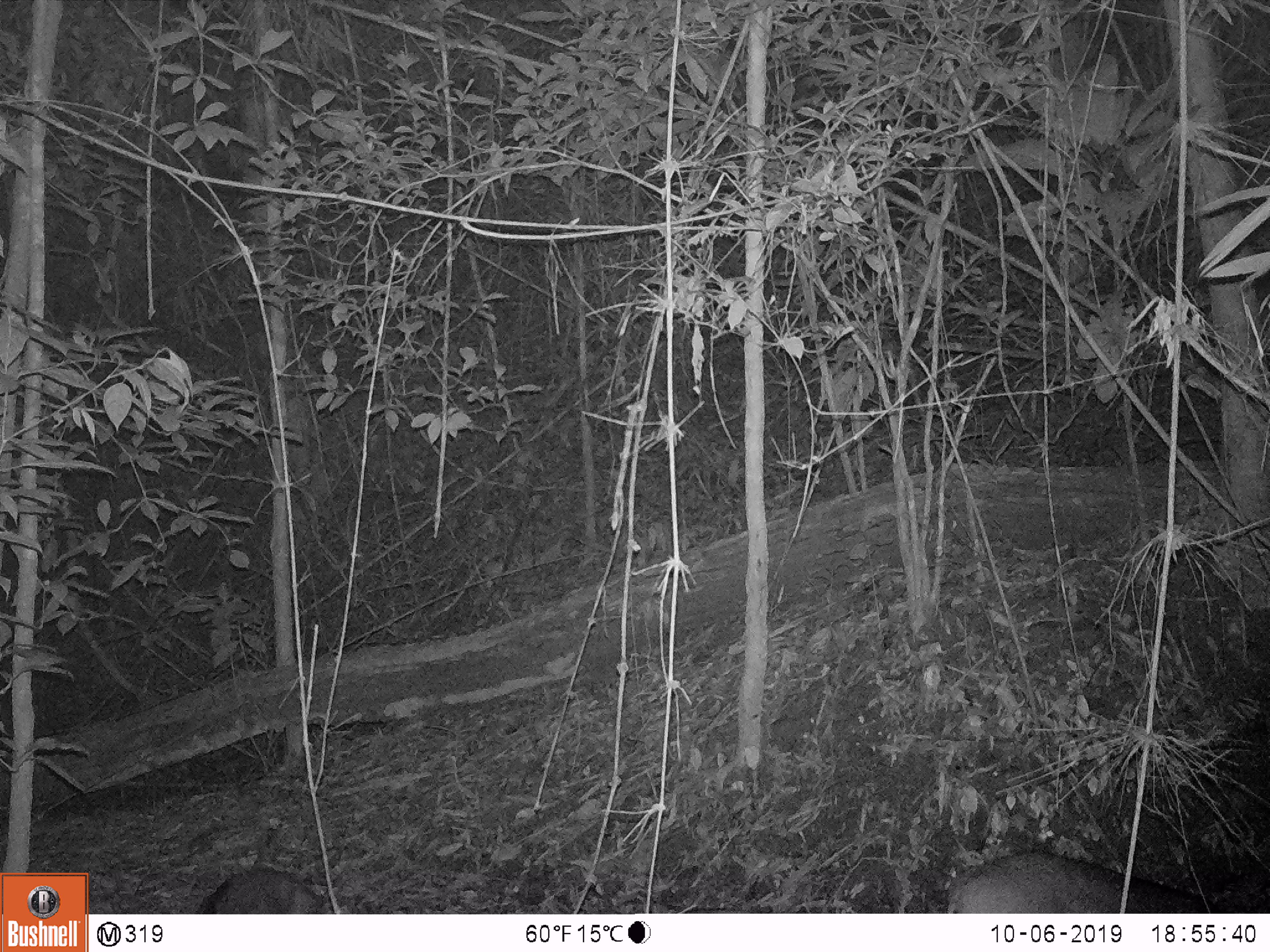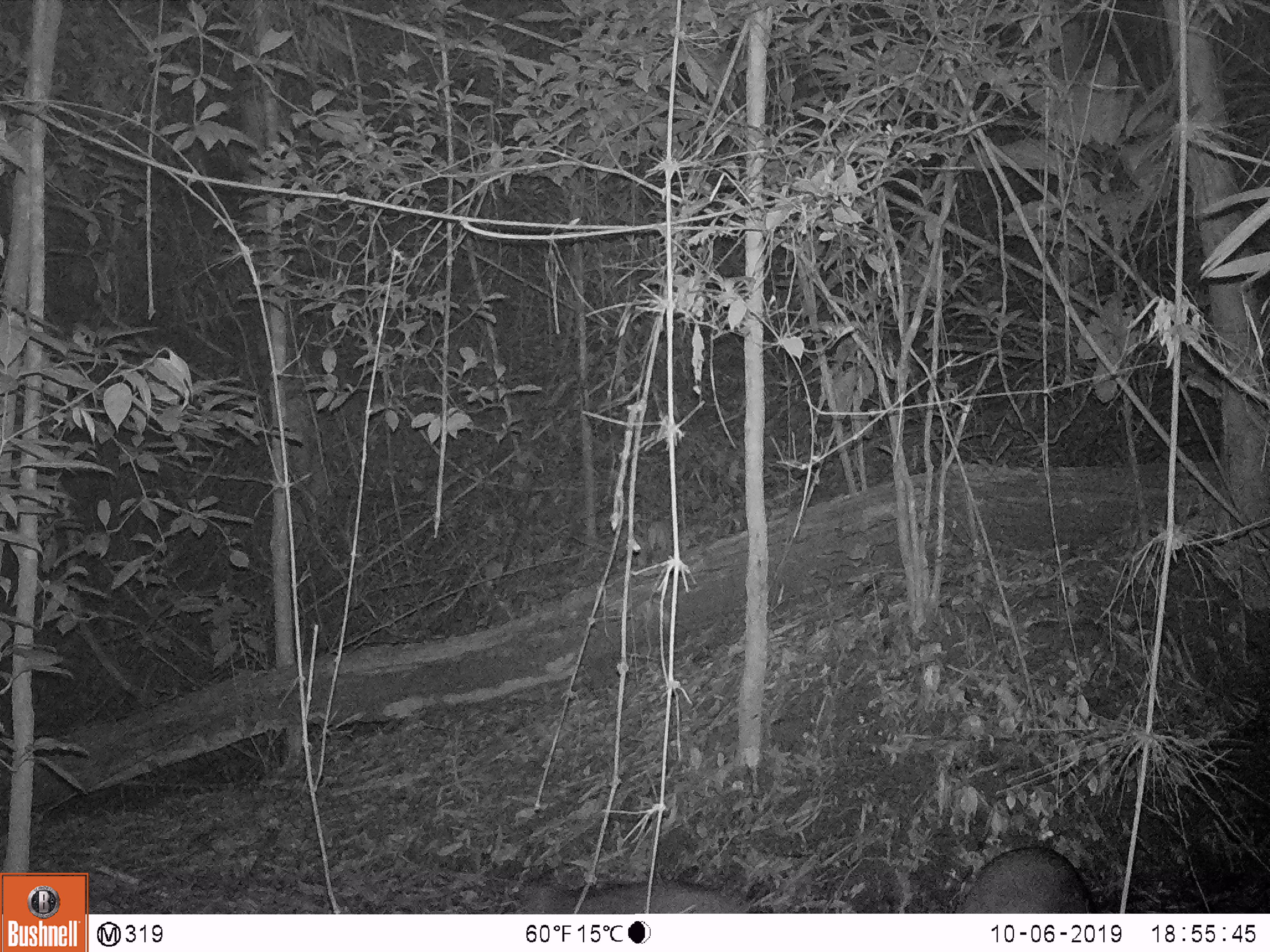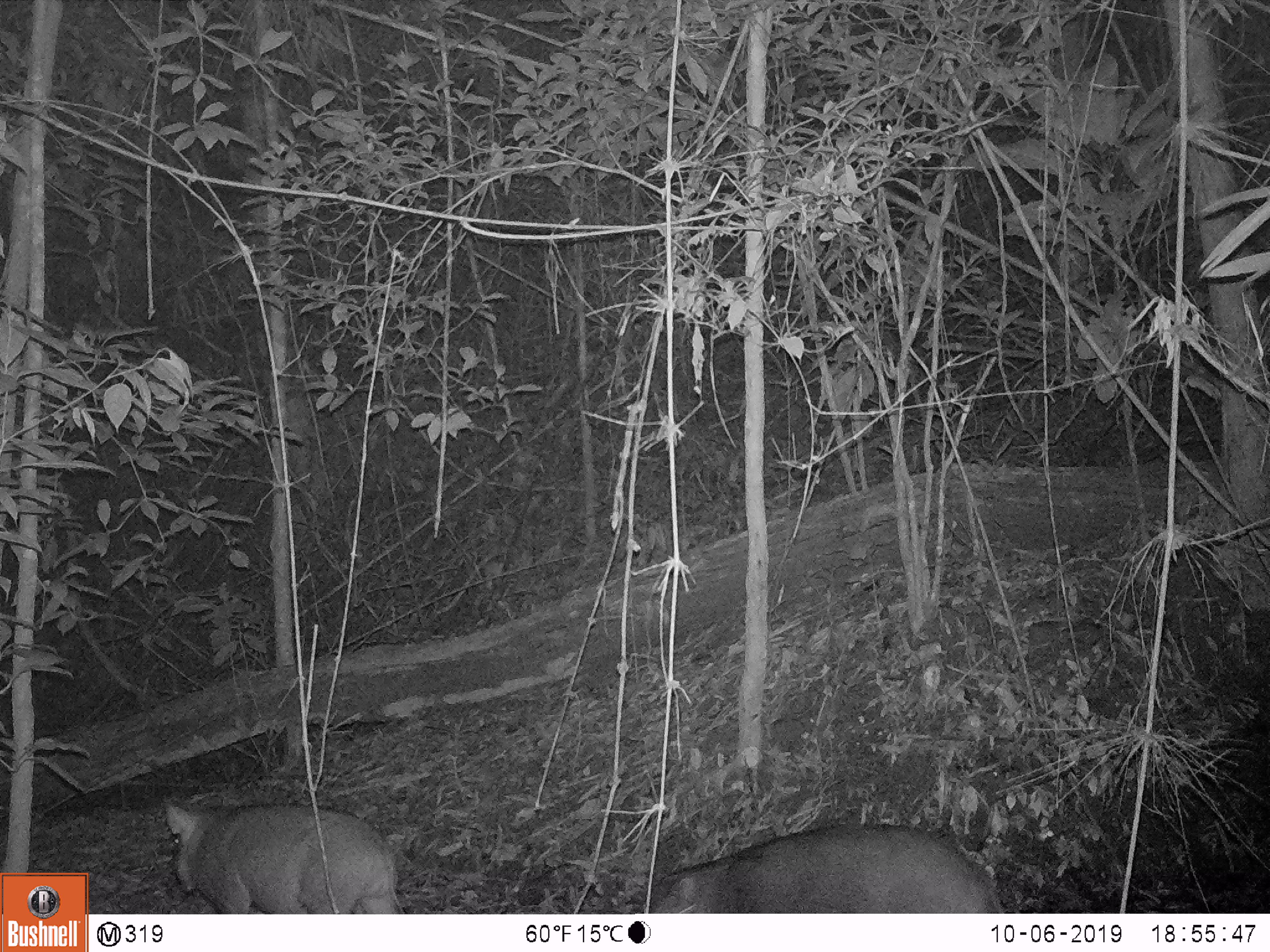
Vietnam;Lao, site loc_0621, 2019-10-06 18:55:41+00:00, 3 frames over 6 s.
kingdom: Animalia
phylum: Chordata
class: Mammalia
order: Artiodactyla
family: Suidae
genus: Sus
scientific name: Sus scrofa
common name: eurasian wild pig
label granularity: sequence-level